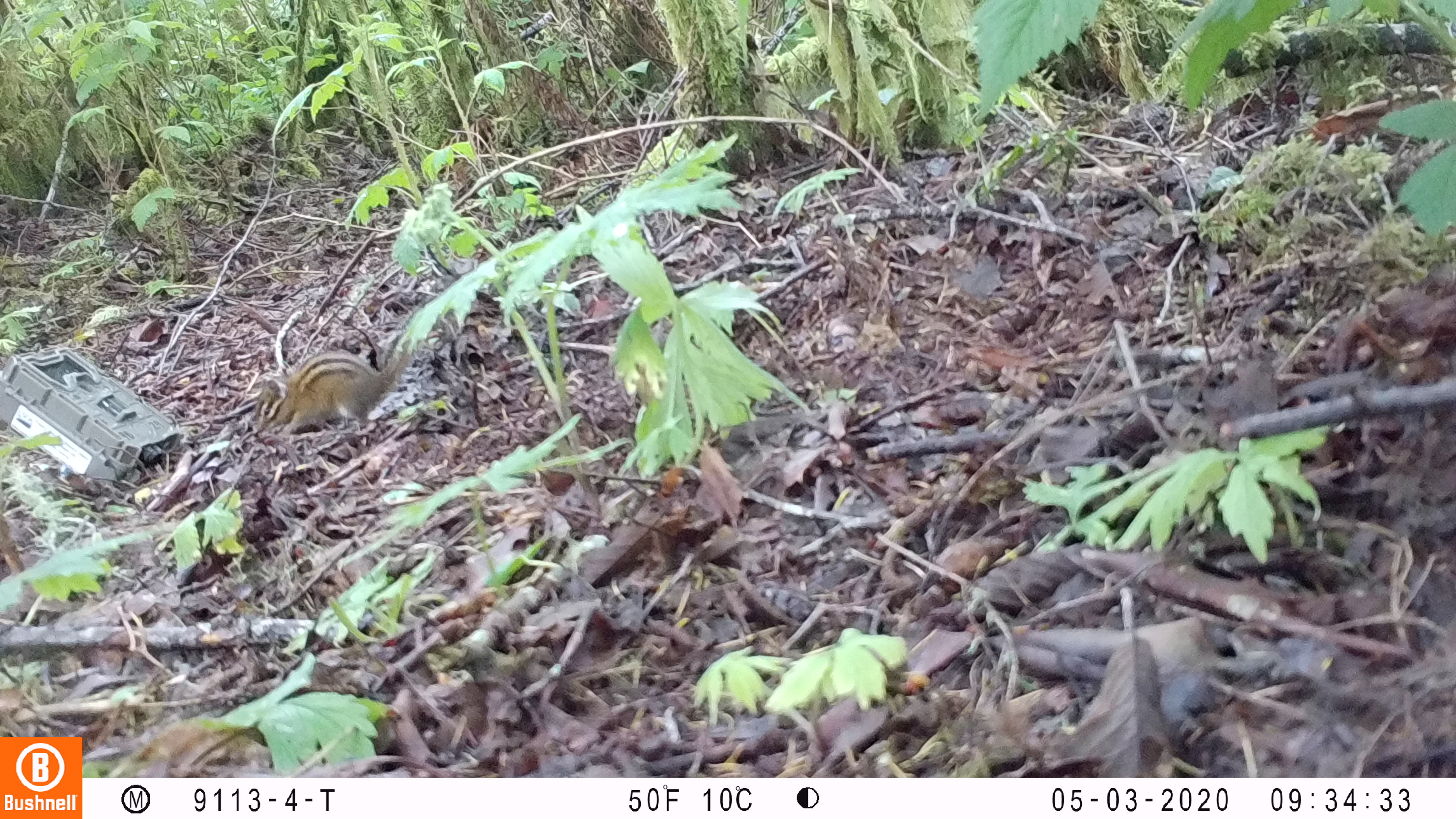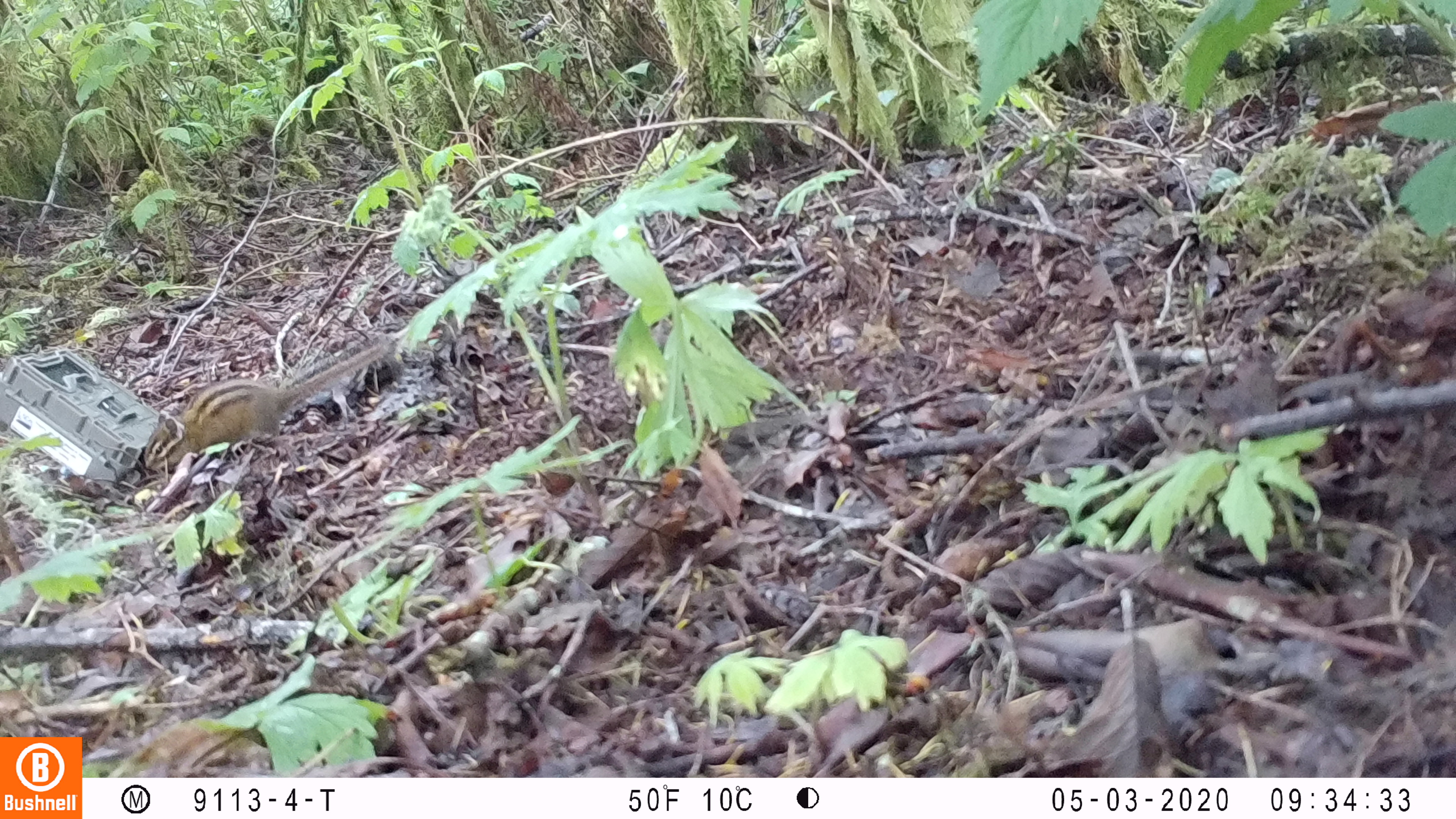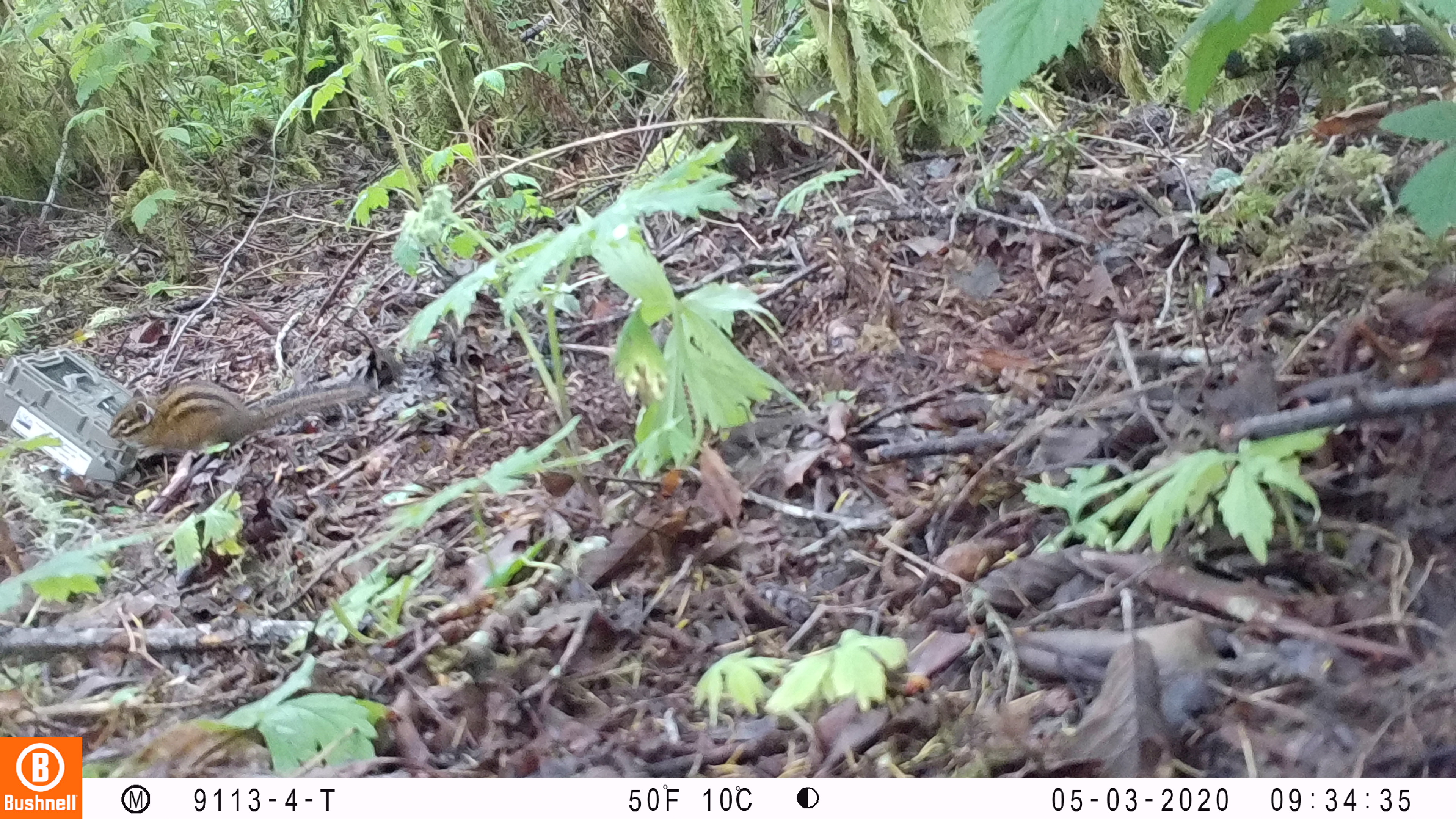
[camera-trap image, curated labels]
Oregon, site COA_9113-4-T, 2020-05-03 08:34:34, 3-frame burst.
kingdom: Animalia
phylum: Chordata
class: Mammalia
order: Rodentia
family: Sciuridae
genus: Neotamias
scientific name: Neotamias townsendii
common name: townsend's chipmunk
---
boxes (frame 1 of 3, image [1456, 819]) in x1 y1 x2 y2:
townsend's chipmunk: 246 293 438 439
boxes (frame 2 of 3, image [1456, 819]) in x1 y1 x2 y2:
townsend's chipmunk: 140 326 401 473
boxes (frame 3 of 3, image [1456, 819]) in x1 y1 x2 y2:
townsend's chipmunk: 102 367 377 462